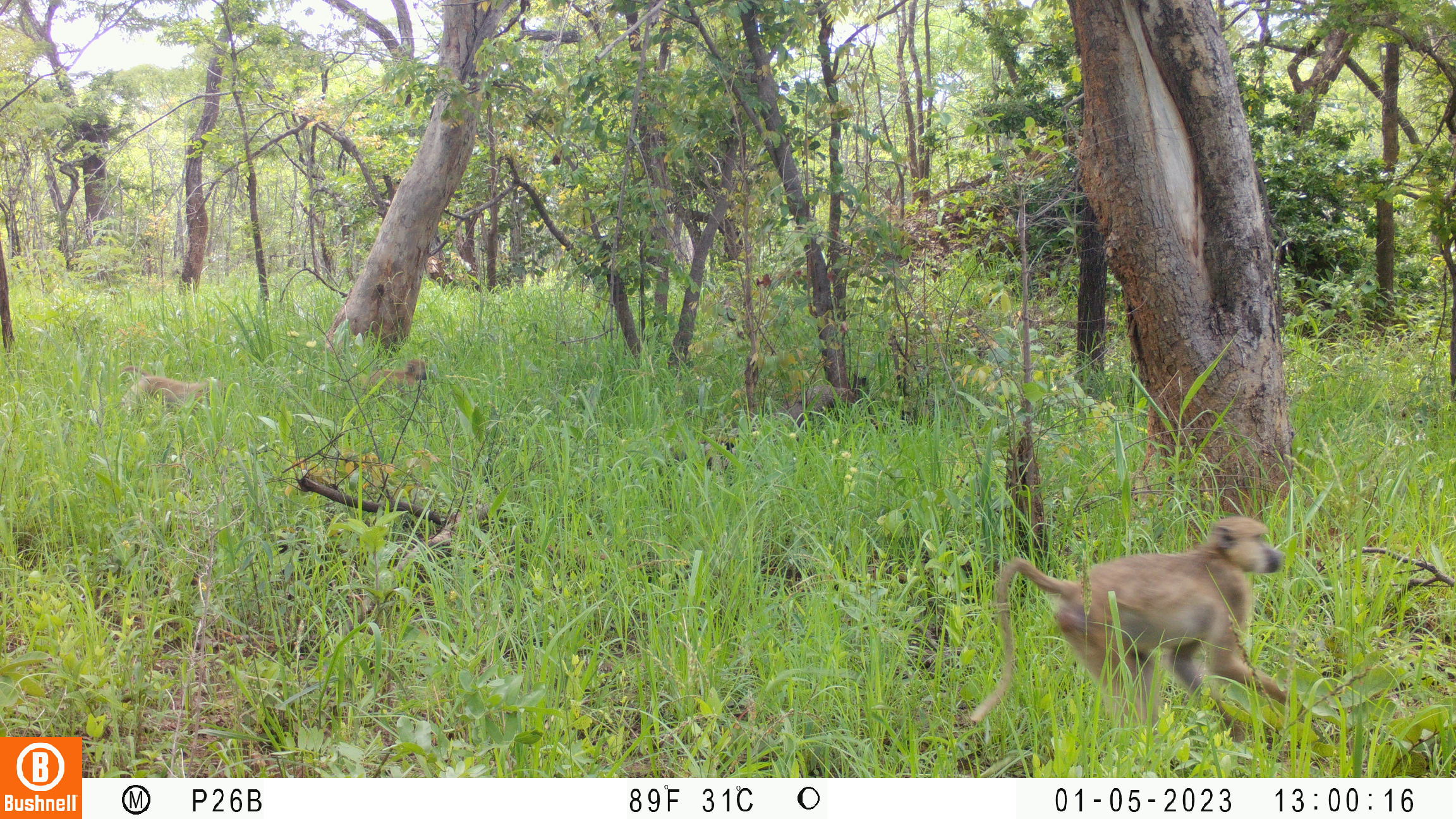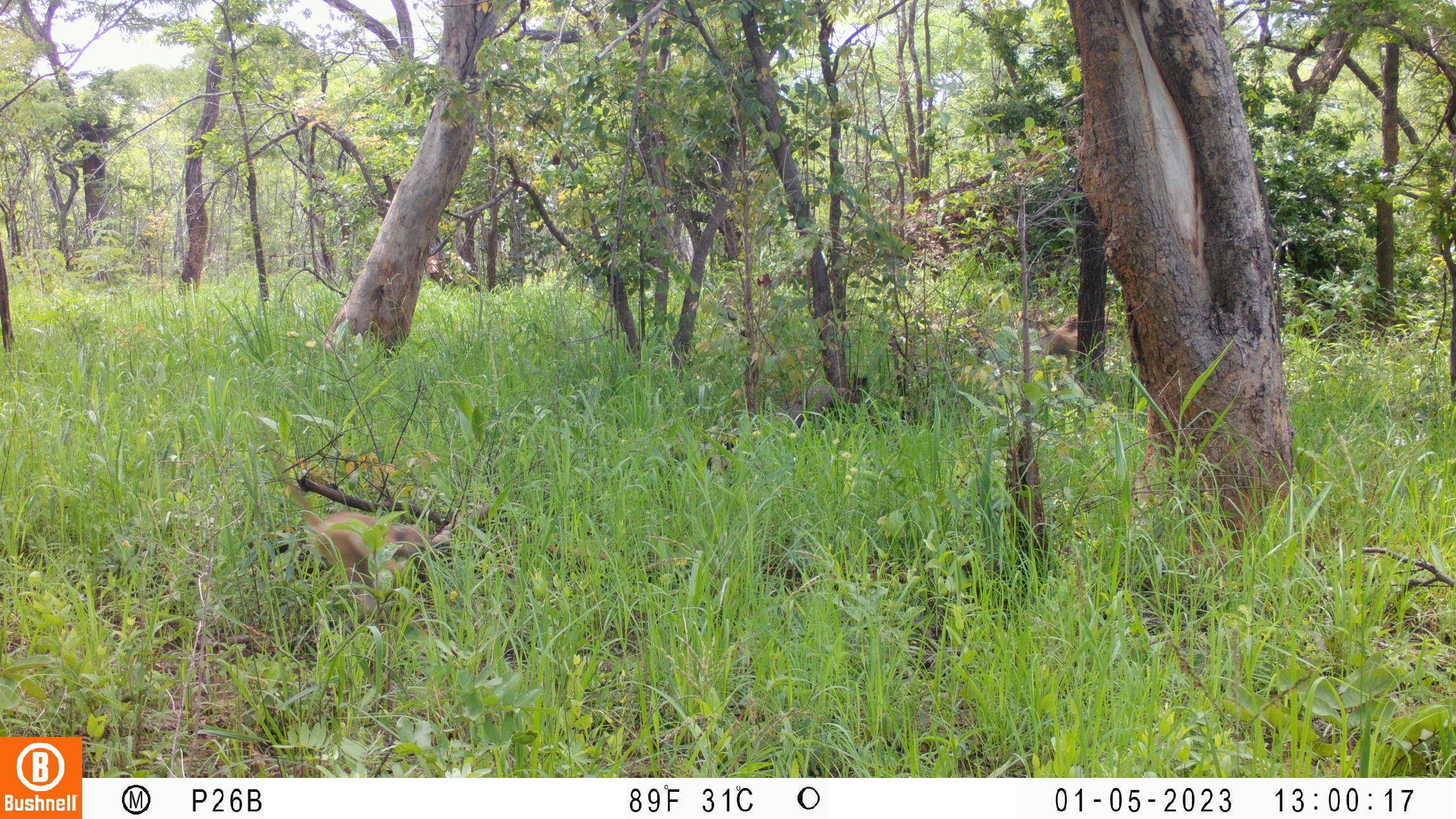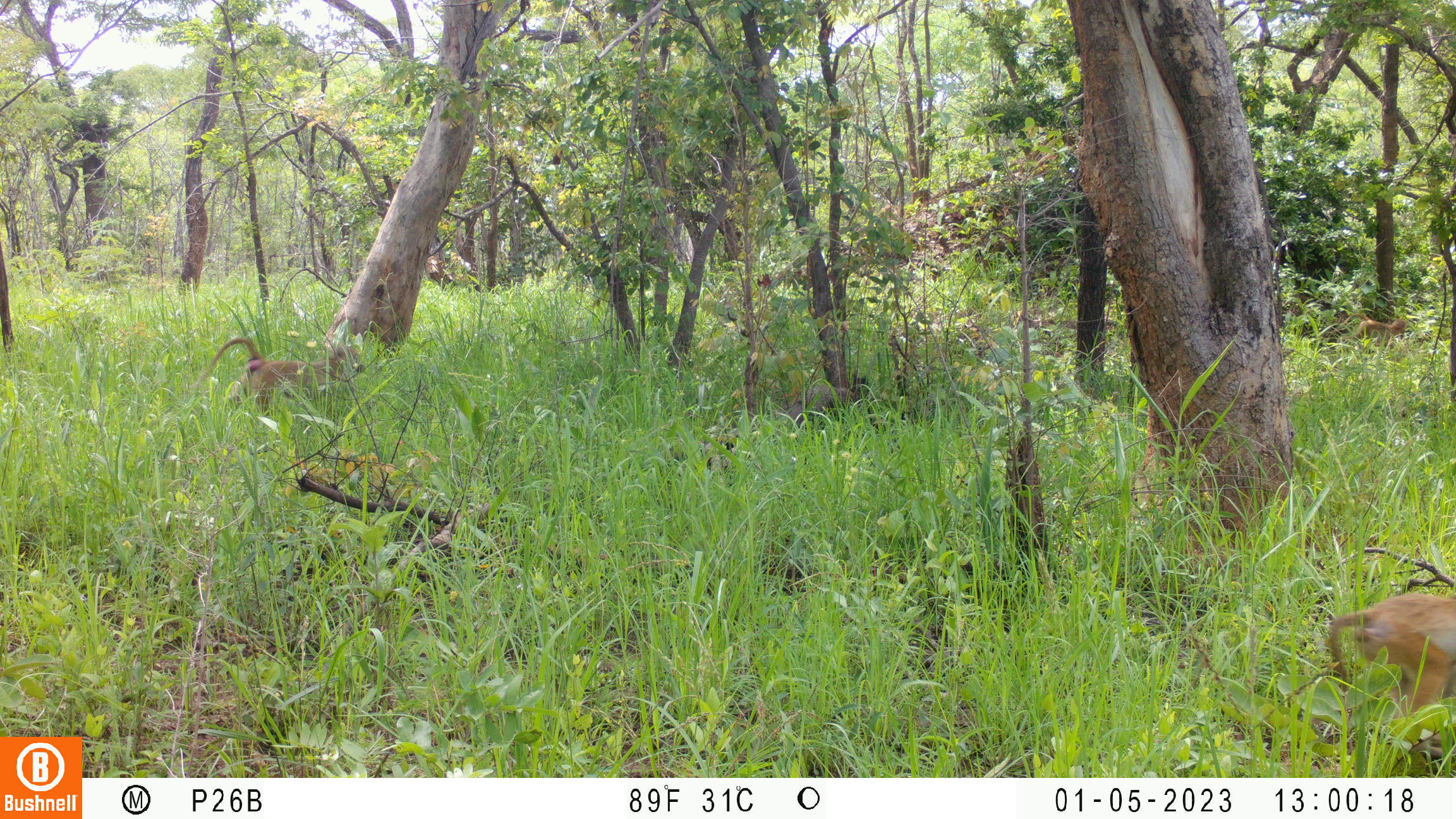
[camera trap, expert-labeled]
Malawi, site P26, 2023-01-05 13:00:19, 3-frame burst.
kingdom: Animalia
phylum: Chordata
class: Mammalia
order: Primates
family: Cercopithecidae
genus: Papio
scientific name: Papio cynocephalus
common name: yellow baboon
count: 3